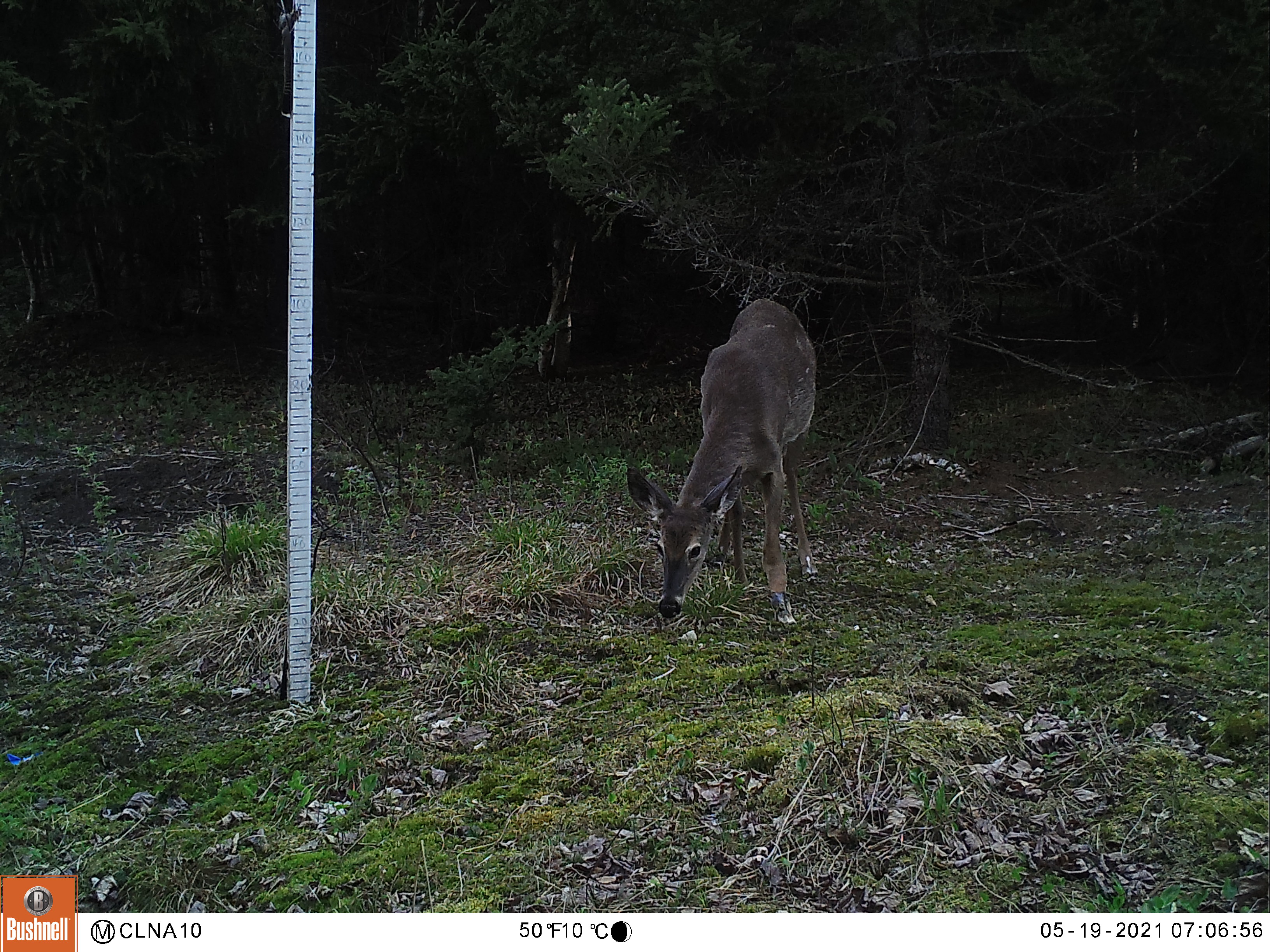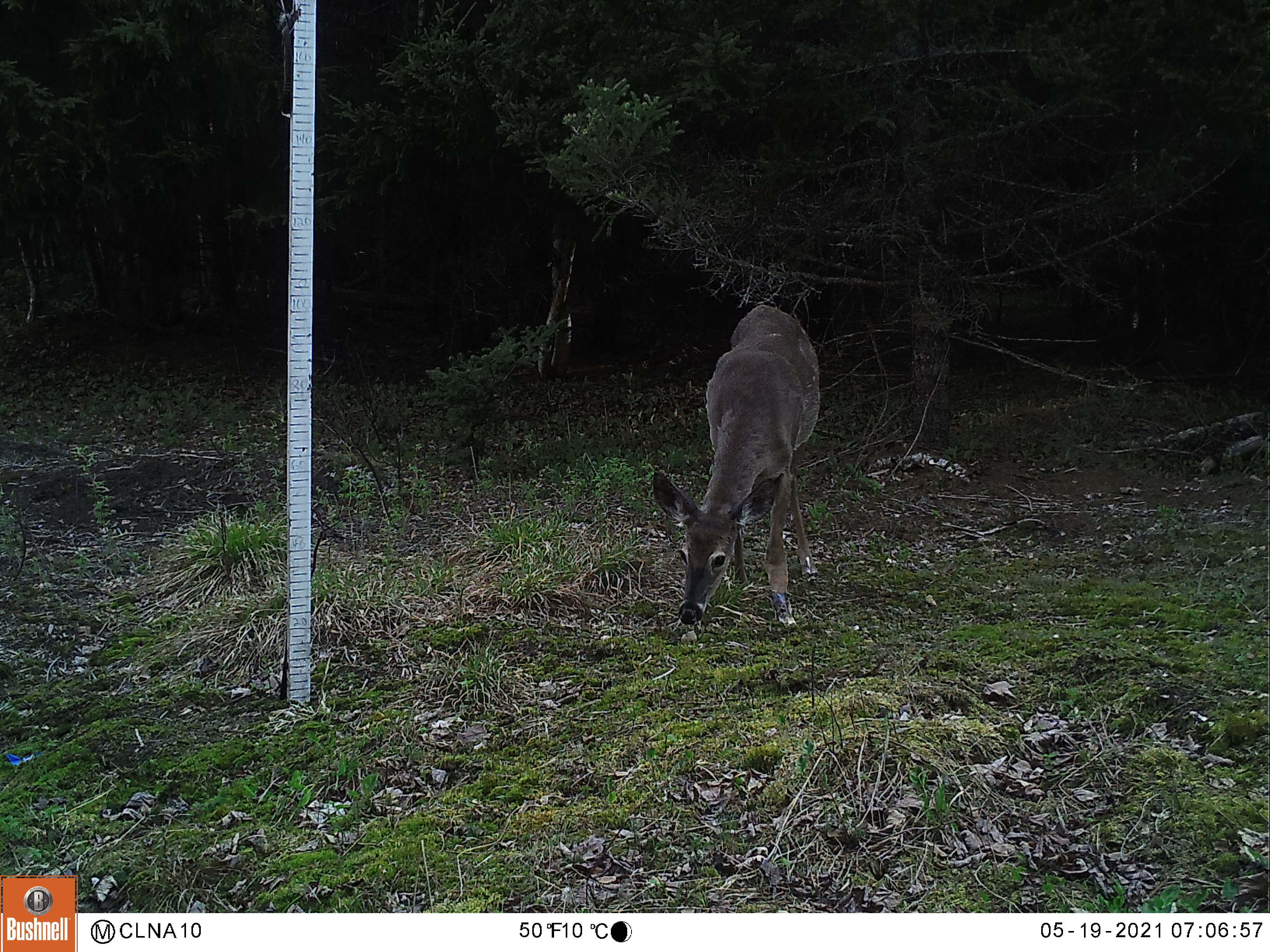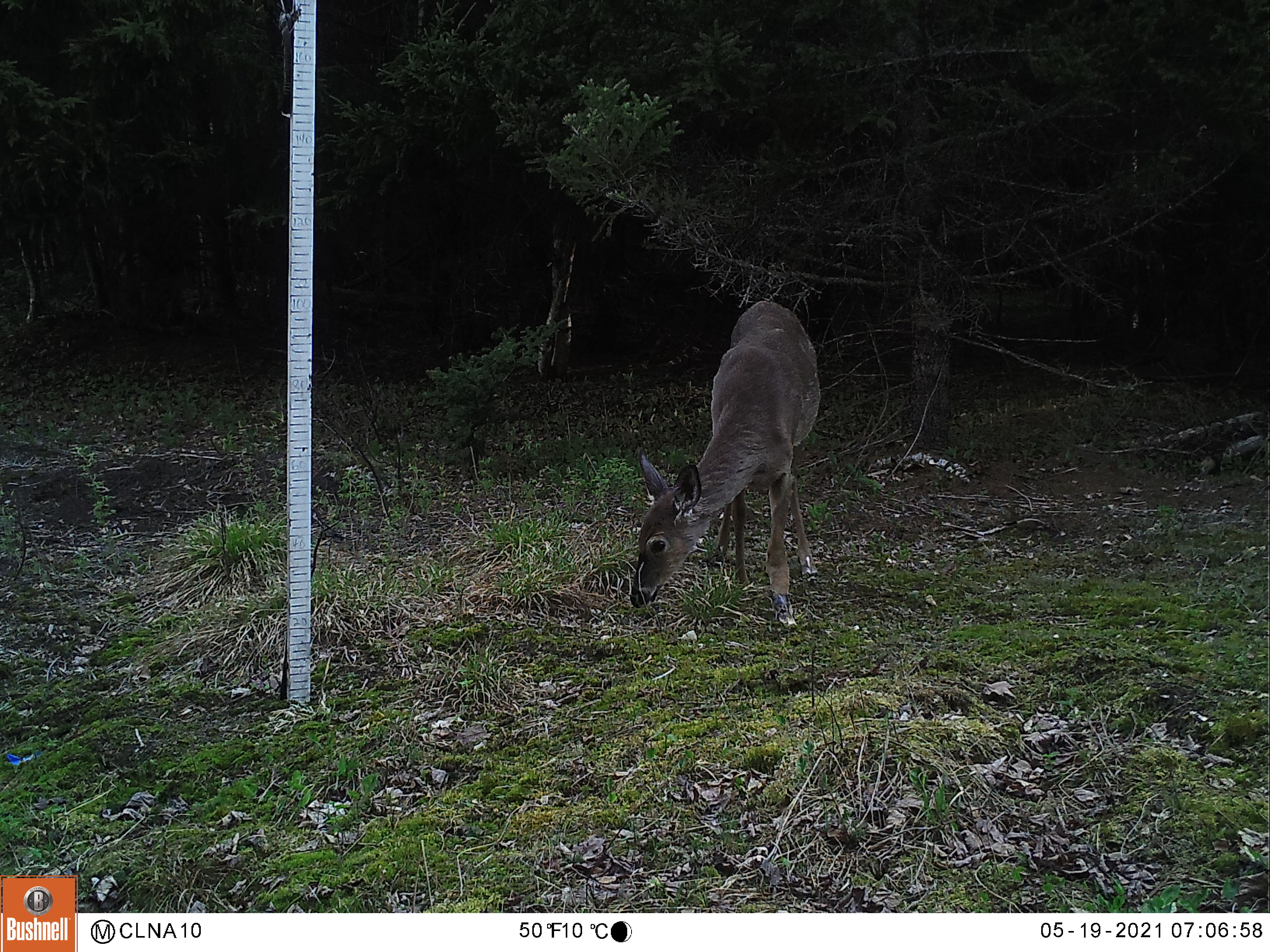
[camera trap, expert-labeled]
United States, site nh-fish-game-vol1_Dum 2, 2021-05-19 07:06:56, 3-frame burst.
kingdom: Animalia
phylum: Chordata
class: Mammalia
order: Artiodactyla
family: Cervidae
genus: Odocoileus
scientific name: Odocoileus virginianus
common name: white-tailed deer